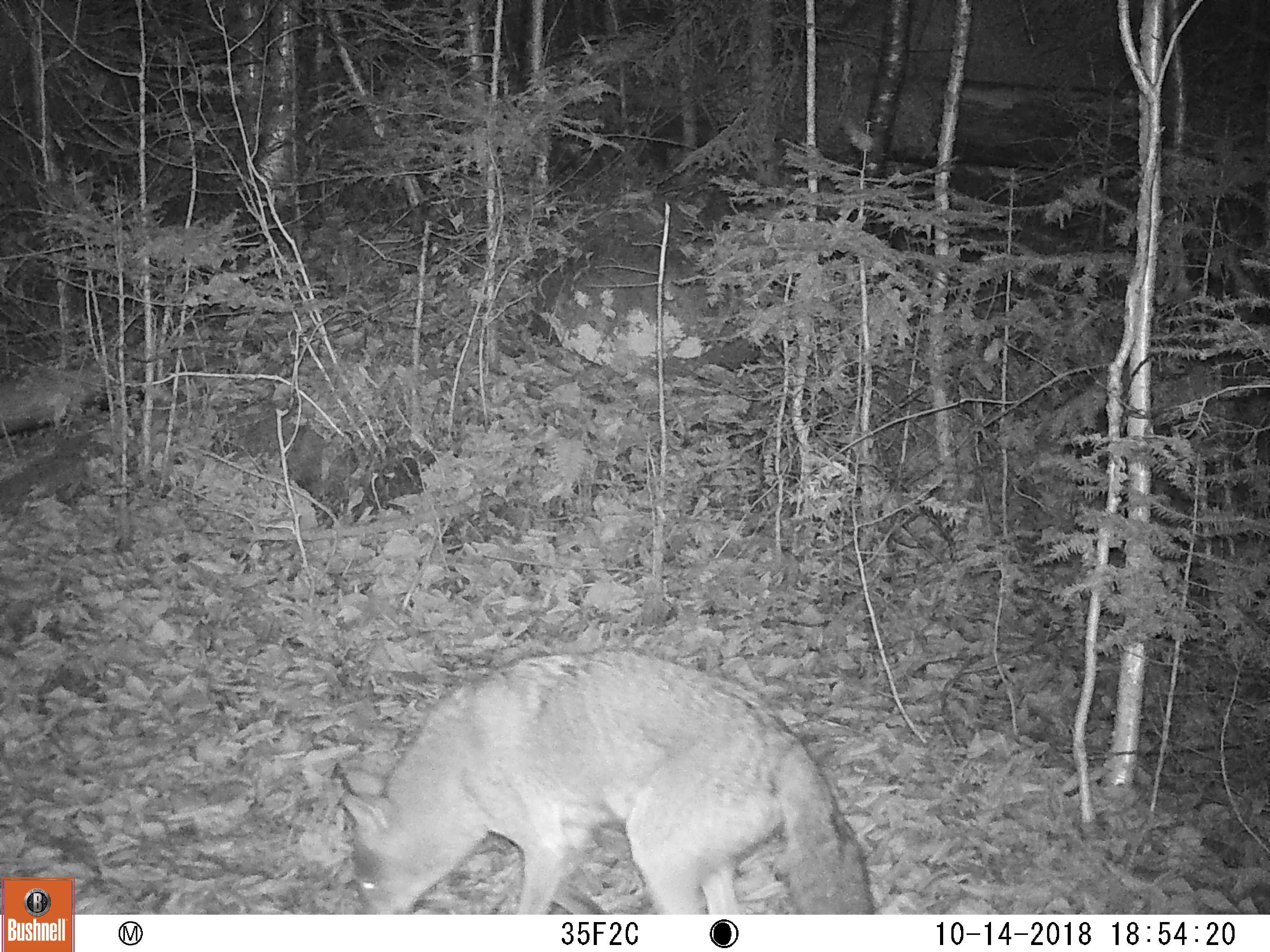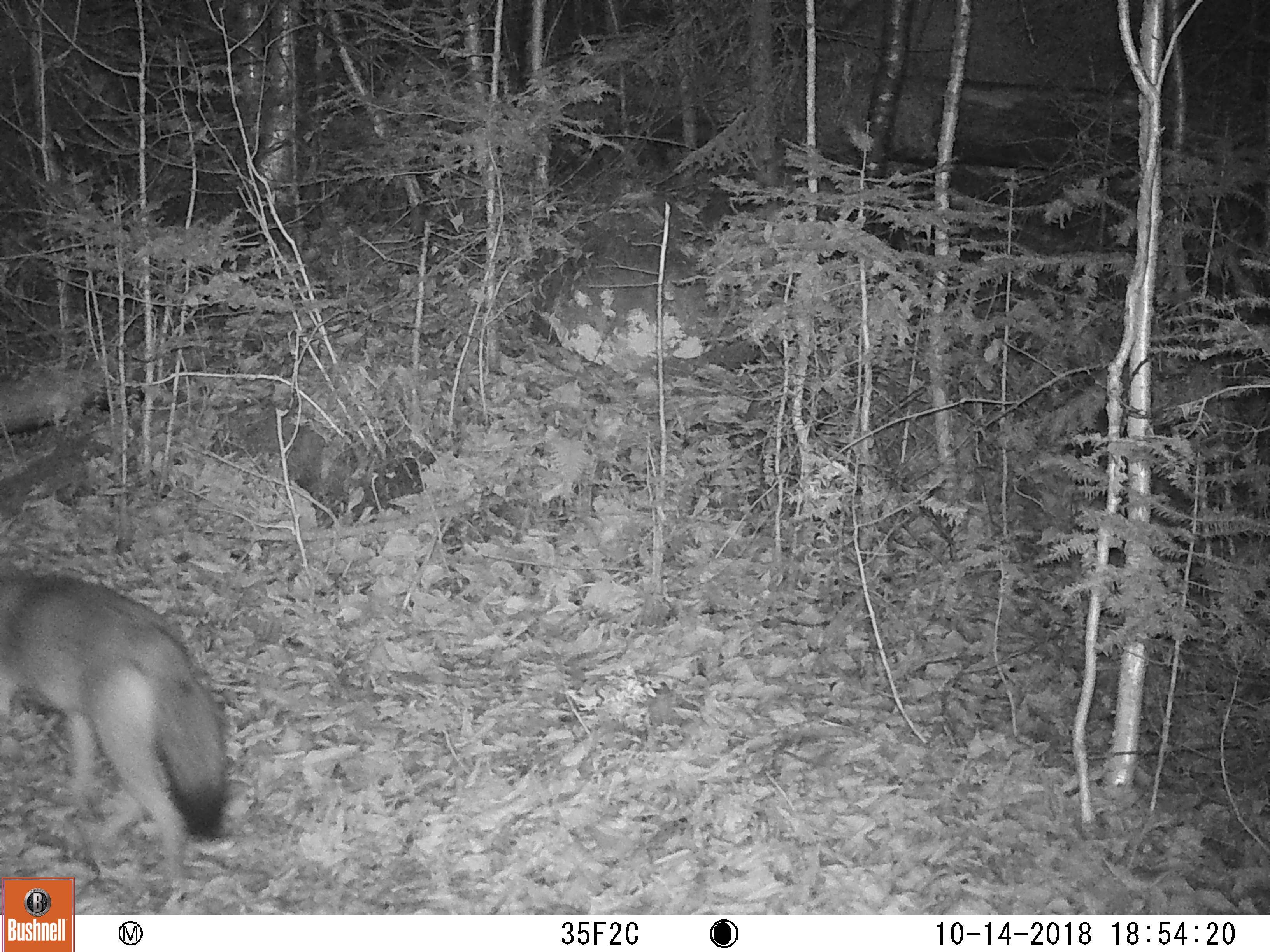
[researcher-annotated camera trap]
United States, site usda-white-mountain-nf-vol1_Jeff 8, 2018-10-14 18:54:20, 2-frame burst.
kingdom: Animalia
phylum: Chordata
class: Mammalia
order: Carnivora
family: Canidae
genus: Canis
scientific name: Canis latrans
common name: coyote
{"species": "coyote (Canis latrans)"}